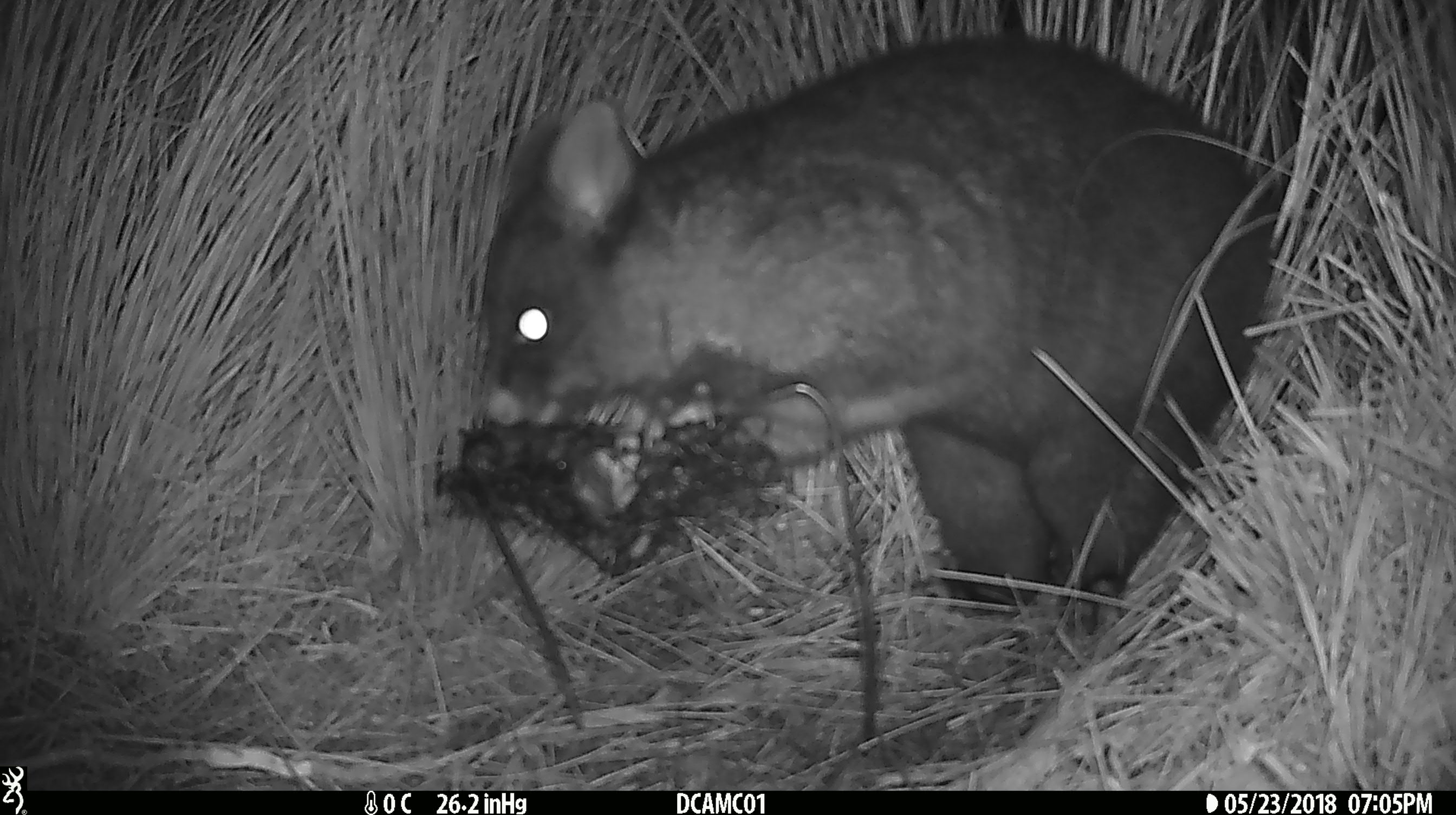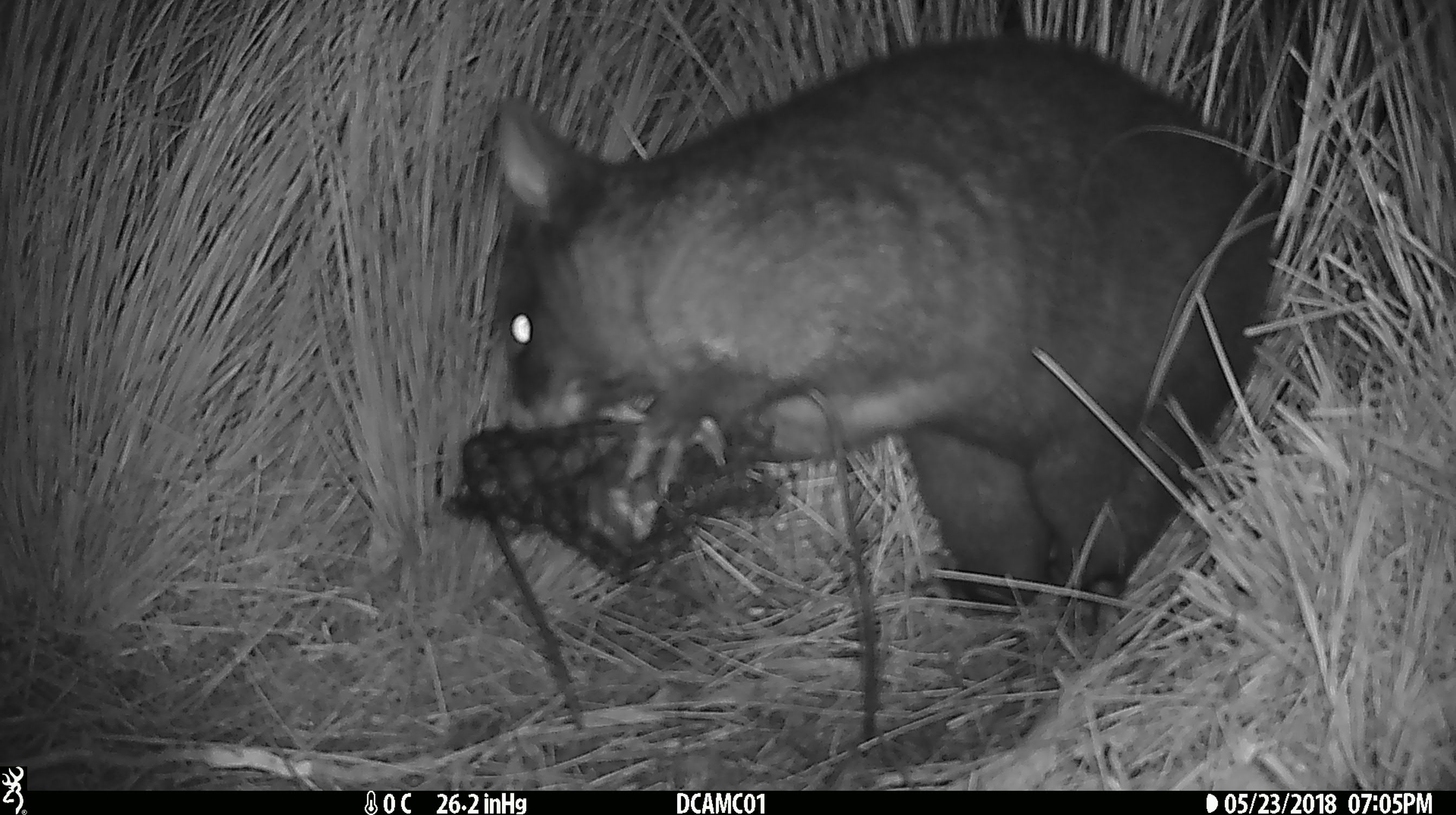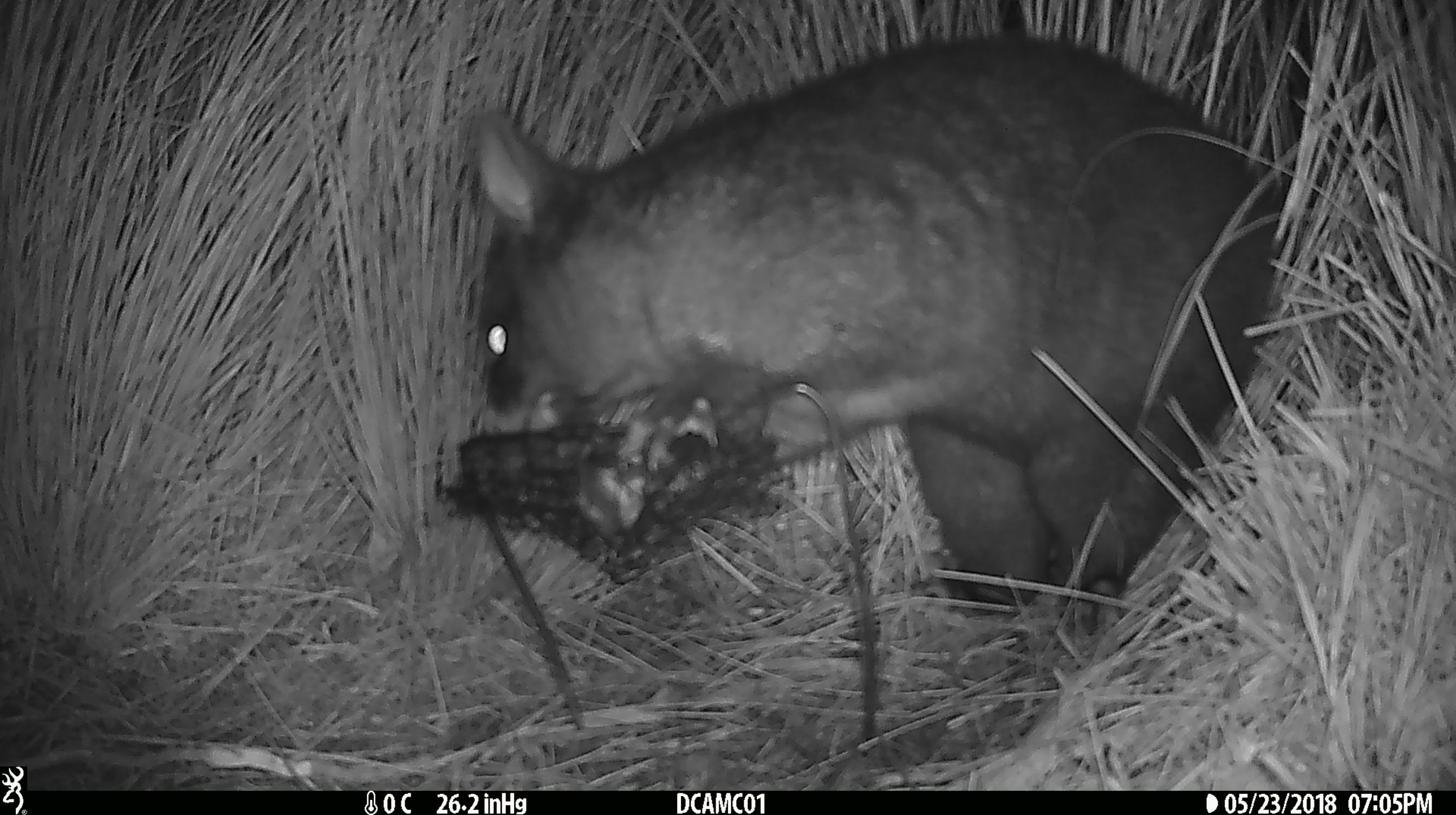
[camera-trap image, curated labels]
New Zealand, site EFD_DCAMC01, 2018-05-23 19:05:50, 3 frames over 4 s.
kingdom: Animalia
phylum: Chordata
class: Mammalia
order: Diprotodontia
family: Phalangeridae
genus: Trichosurus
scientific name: Trichosurus vulpecula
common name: common brushtail possum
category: possum